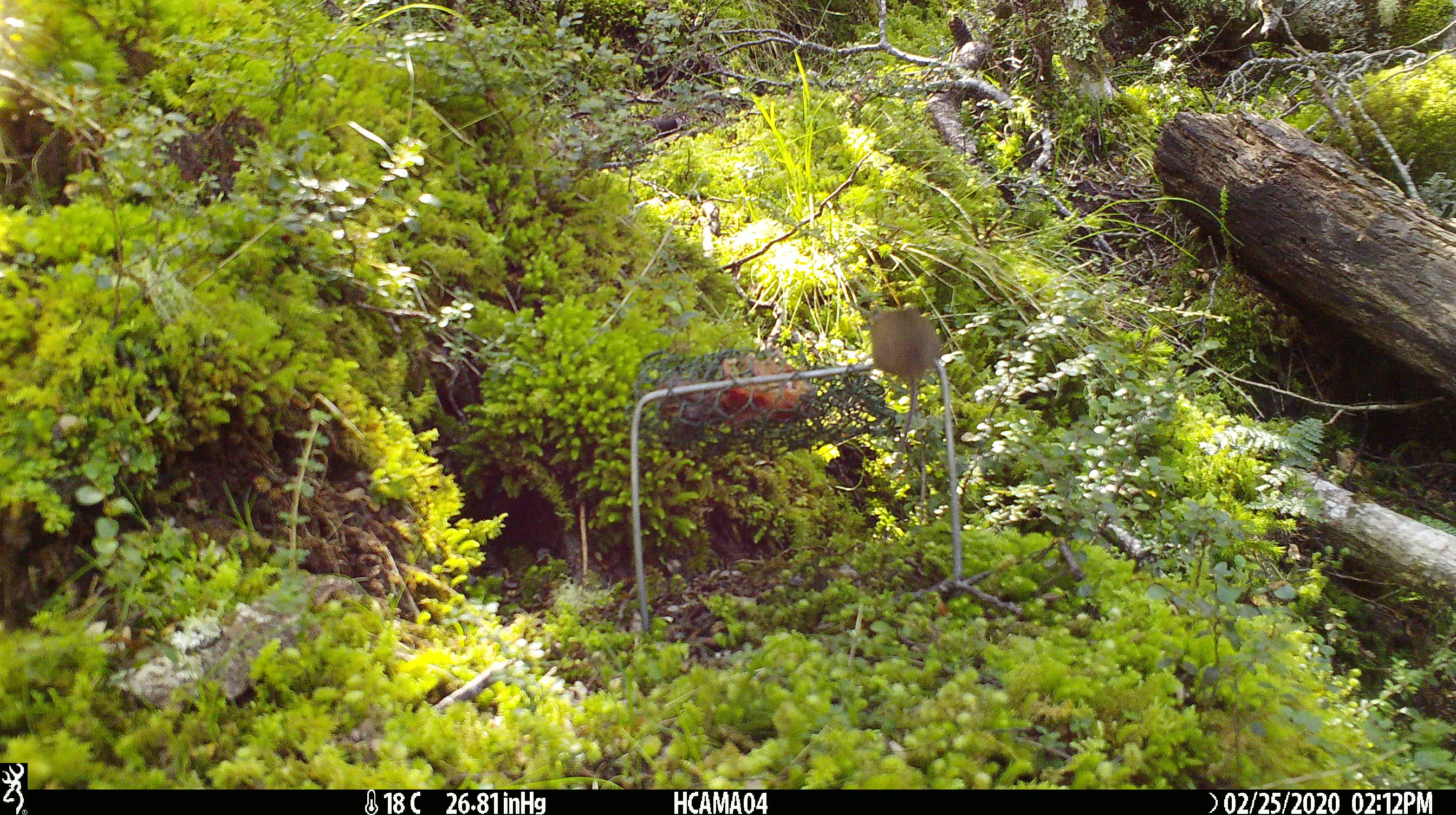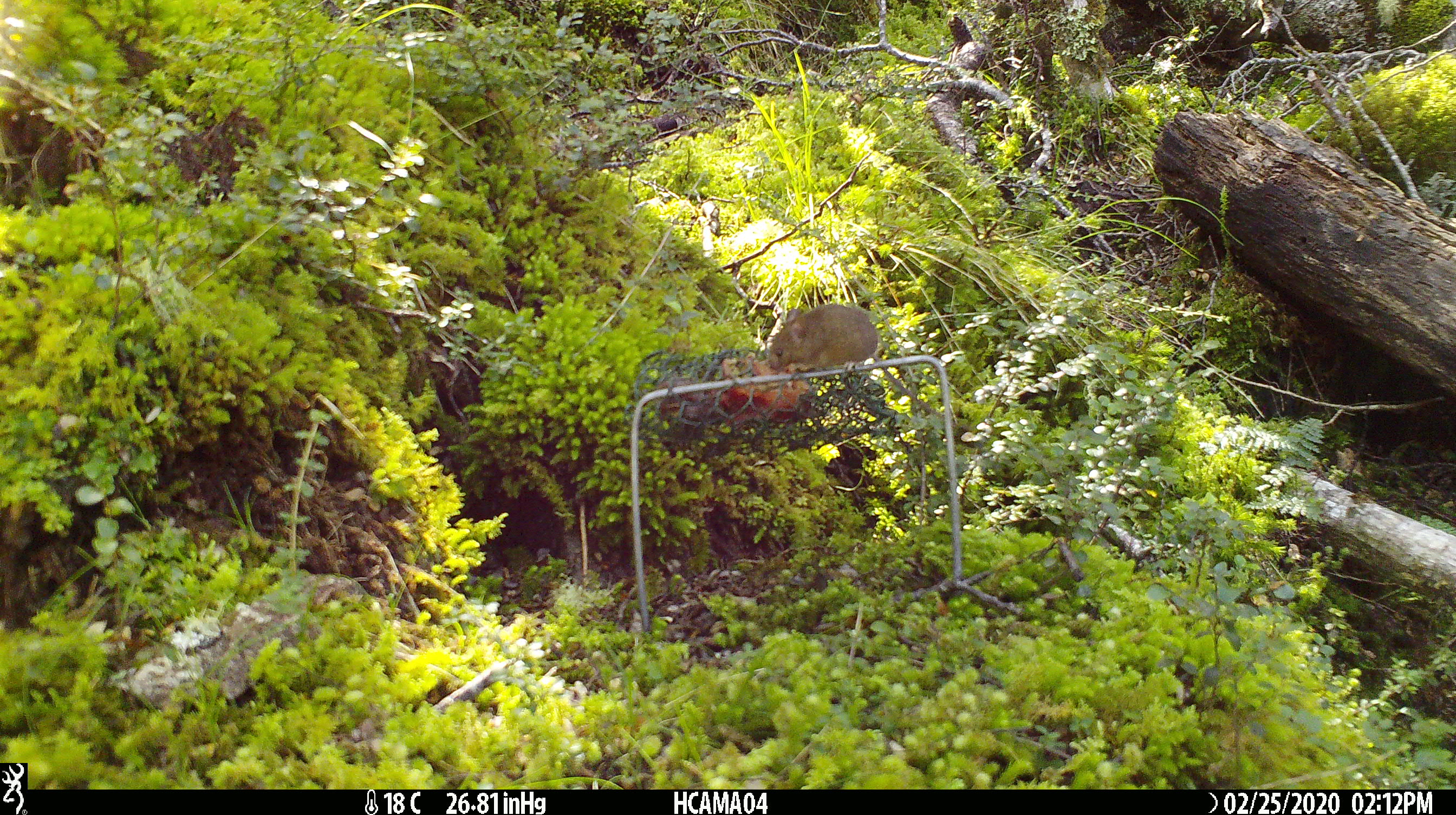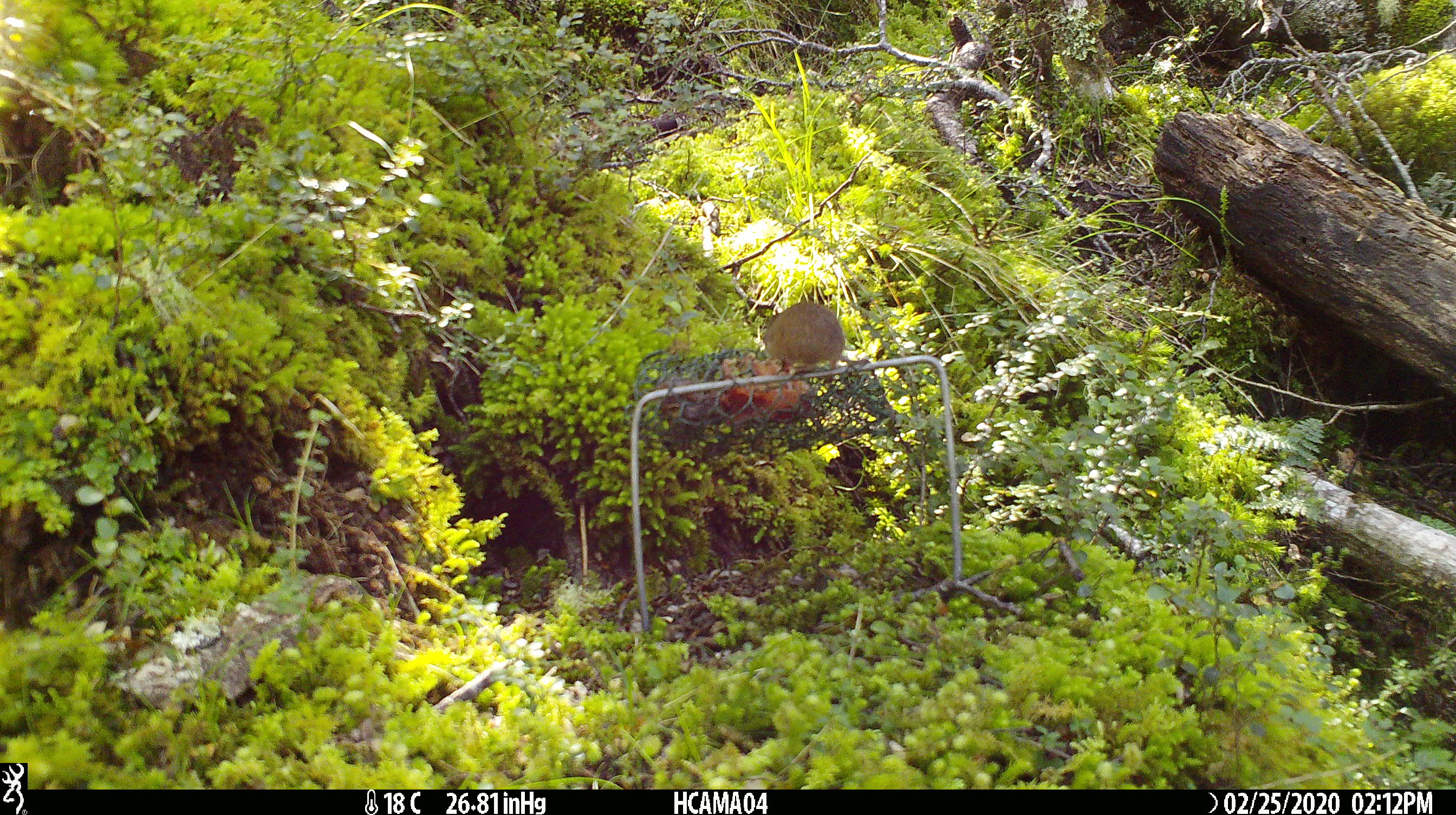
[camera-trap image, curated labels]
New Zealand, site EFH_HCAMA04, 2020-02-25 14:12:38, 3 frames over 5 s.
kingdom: Animalia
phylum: Chordata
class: Mammalia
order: Rodentia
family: Muridae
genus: Mus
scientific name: Mus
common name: mouse